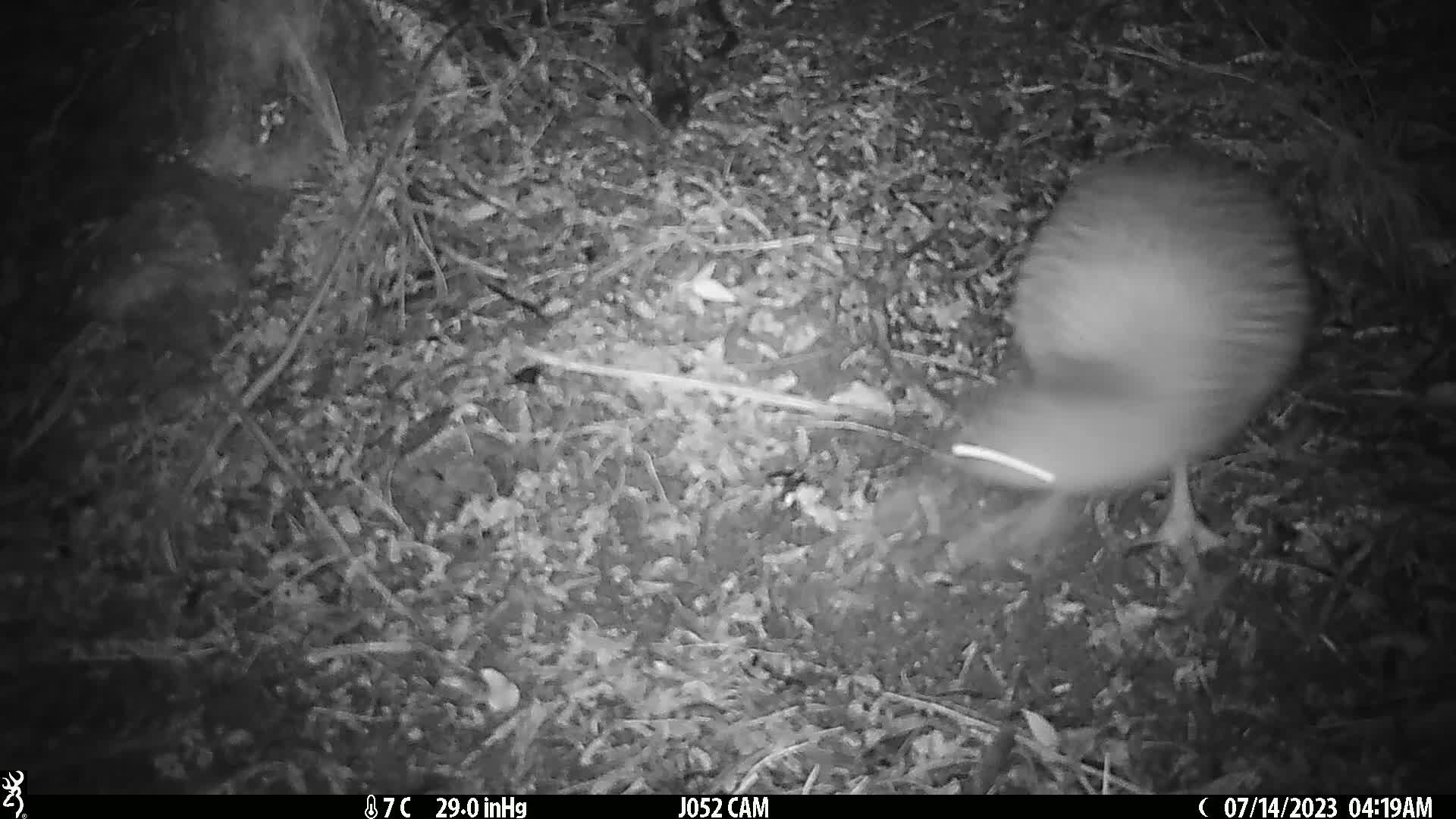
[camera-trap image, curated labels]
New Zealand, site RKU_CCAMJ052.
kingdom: Animalia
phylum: Chordata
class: Aves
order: Apterygiformes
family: Apterygidae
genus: Apteryx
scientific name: Apteryx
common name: kiwi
Kiwi (Apteryx).